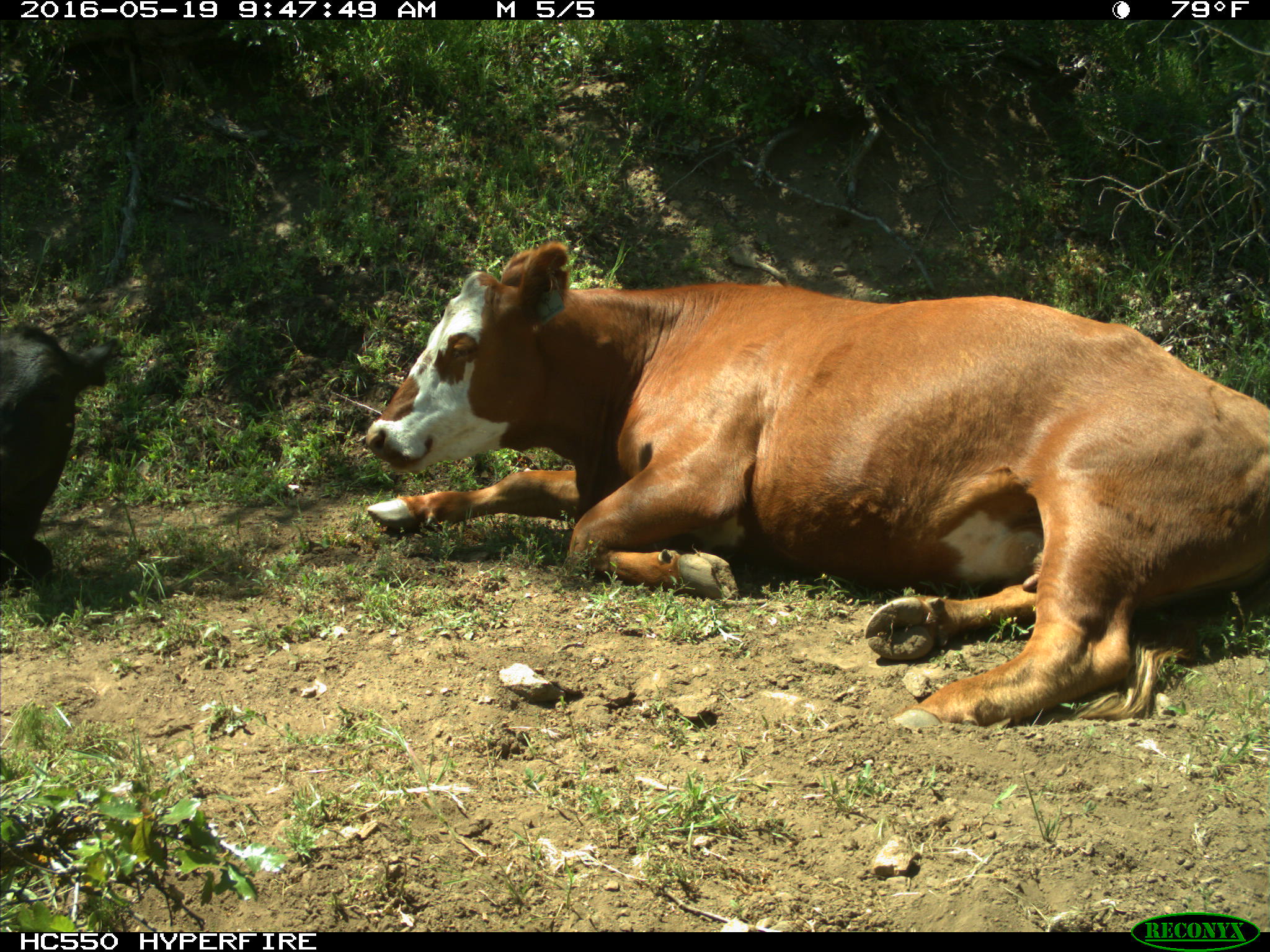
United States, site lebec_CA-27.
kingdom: Animalia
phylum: Chordata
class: Mammalia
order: Artiodactyla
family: Bovidae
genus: Bos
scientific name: Bos taurus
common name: domestic cow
Bos taurus (domestic cow).